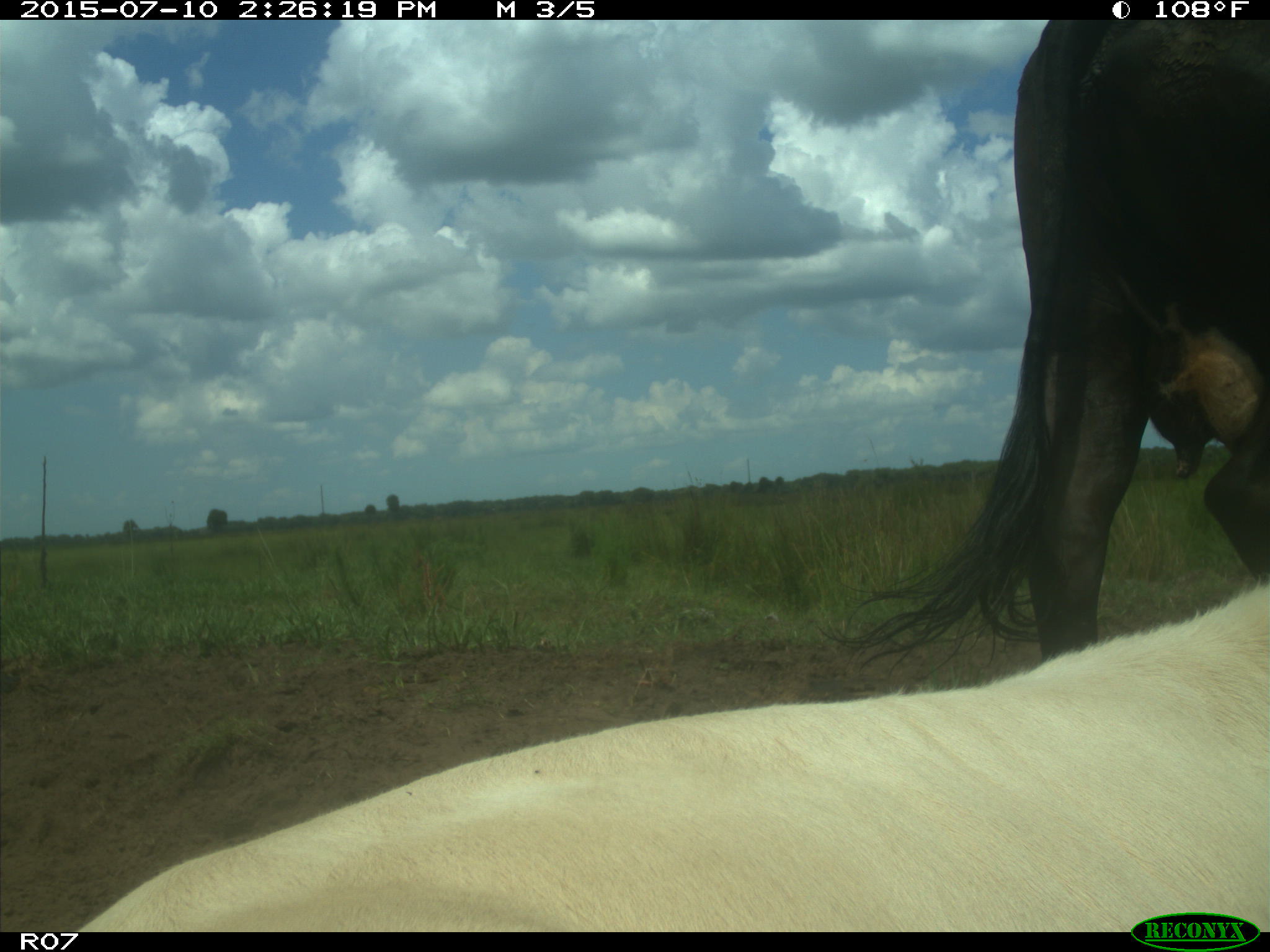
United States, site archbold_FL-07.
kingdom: Animalia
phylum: Chordata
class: Mammalia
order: Artiodactyla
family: Bovidae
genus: Bos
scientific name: Bos taurus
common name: domestic cow